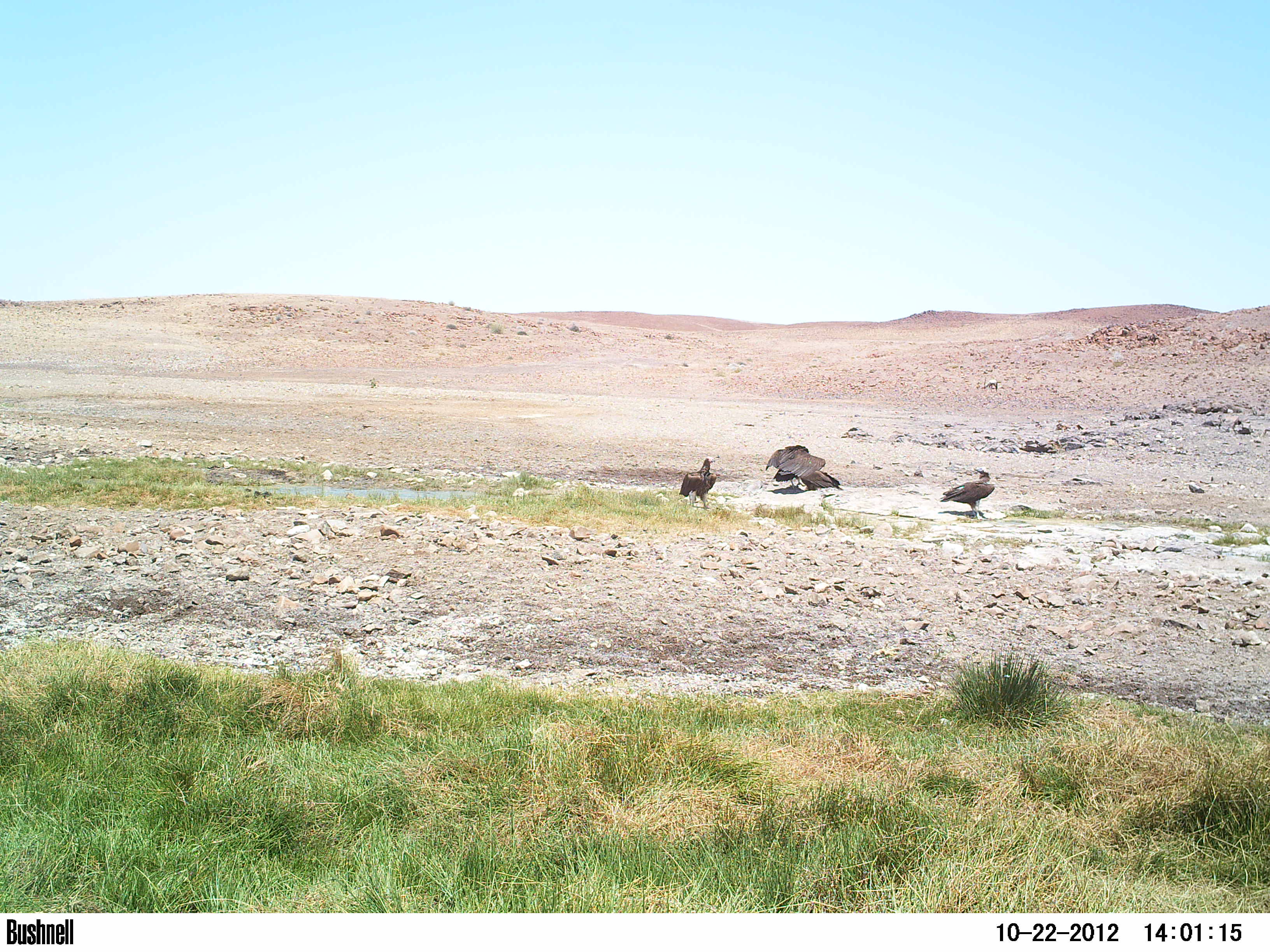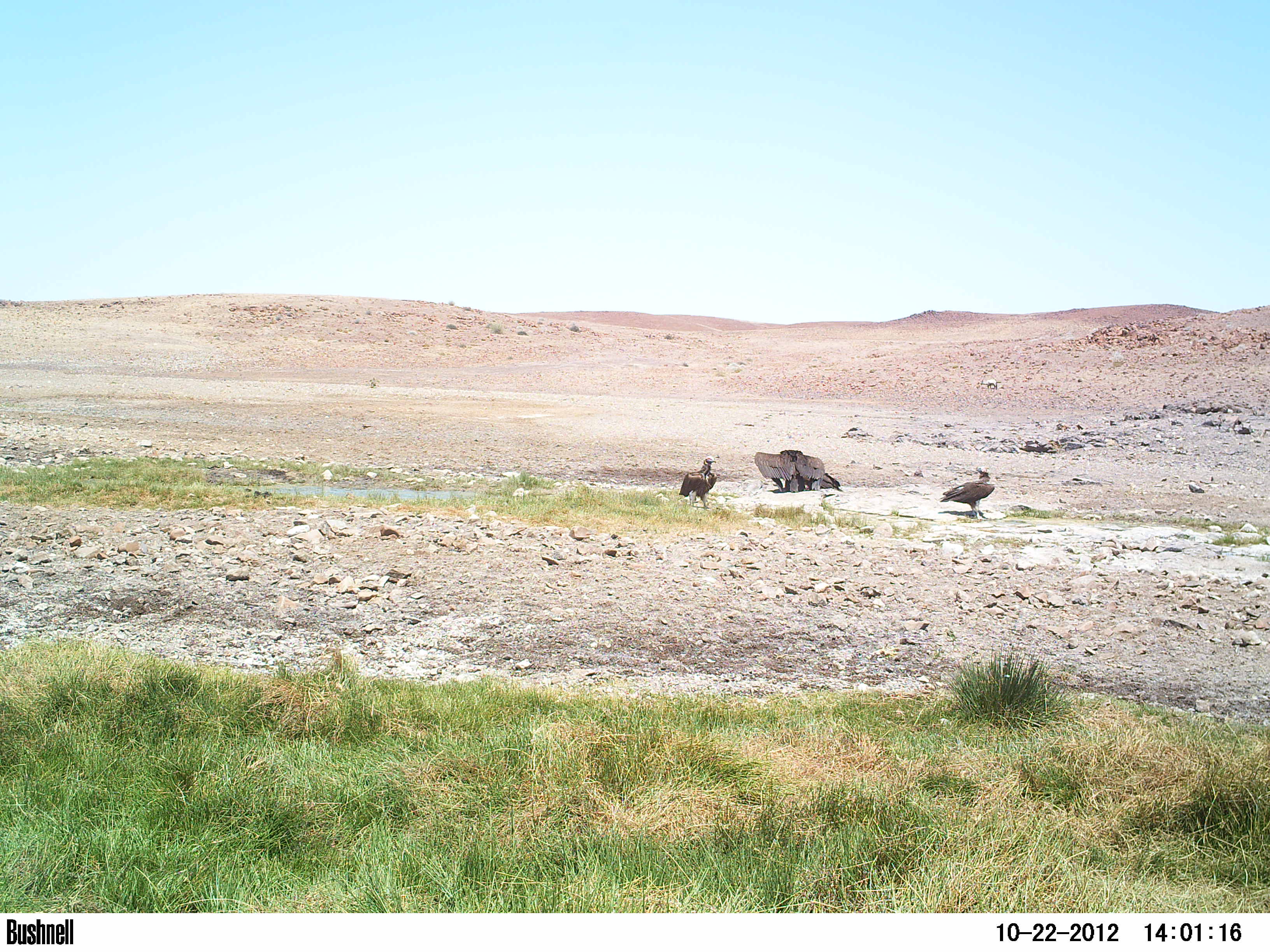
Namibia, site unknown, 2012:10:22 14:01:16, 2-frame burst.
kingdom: Animalia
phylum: Chordata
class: Aves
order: Accipitriformes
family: Accipitridae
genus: Torgos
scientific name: Torgos tracheliotos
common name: lappet-faced vulture